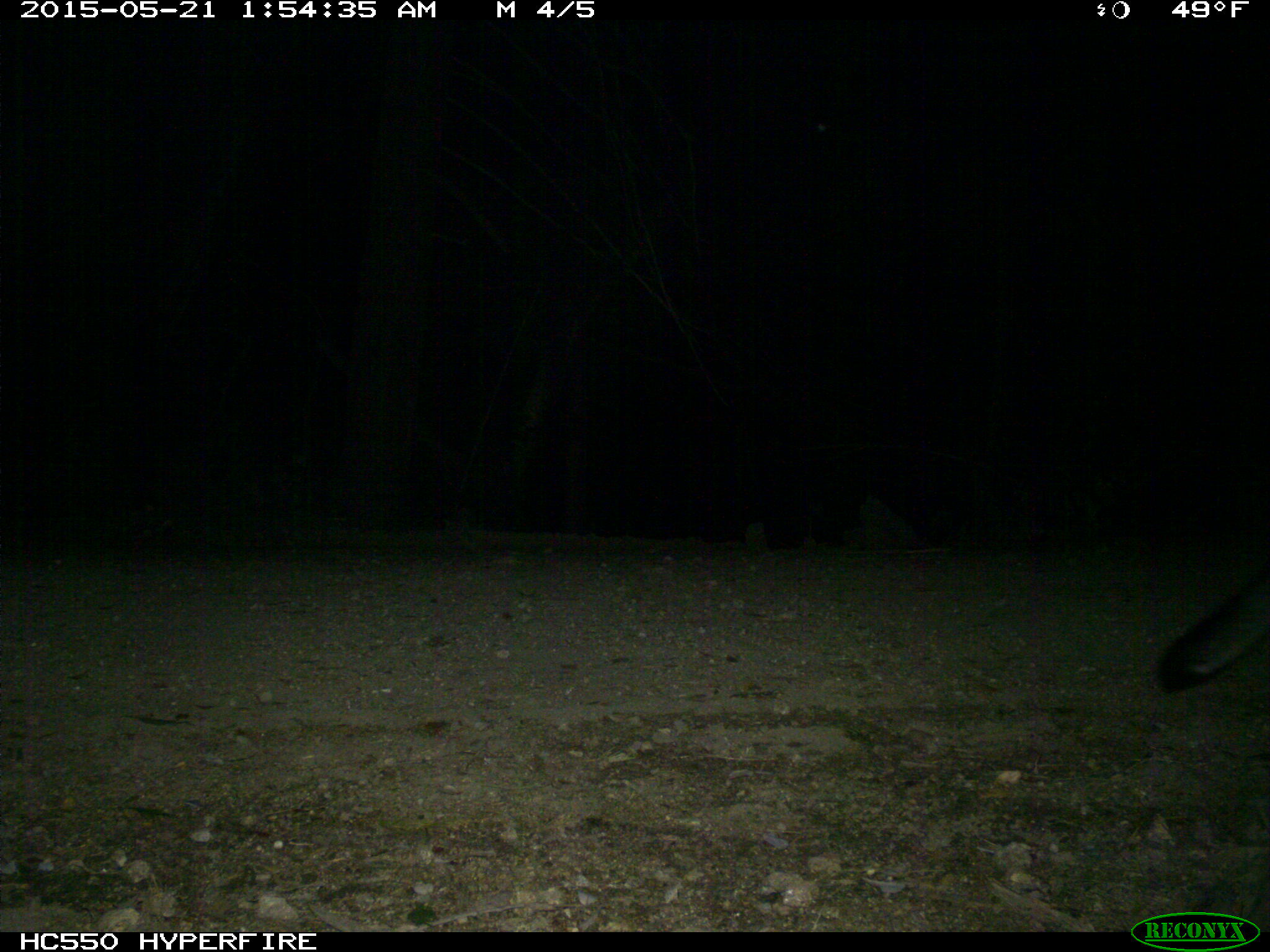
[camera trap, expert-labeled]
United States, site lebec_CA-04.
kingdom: Animalia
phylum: Chordata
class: Mammalia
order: Carnivora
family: Canidae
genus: Urocyon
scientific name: Urocyon cinereoargenteus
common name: gray fox